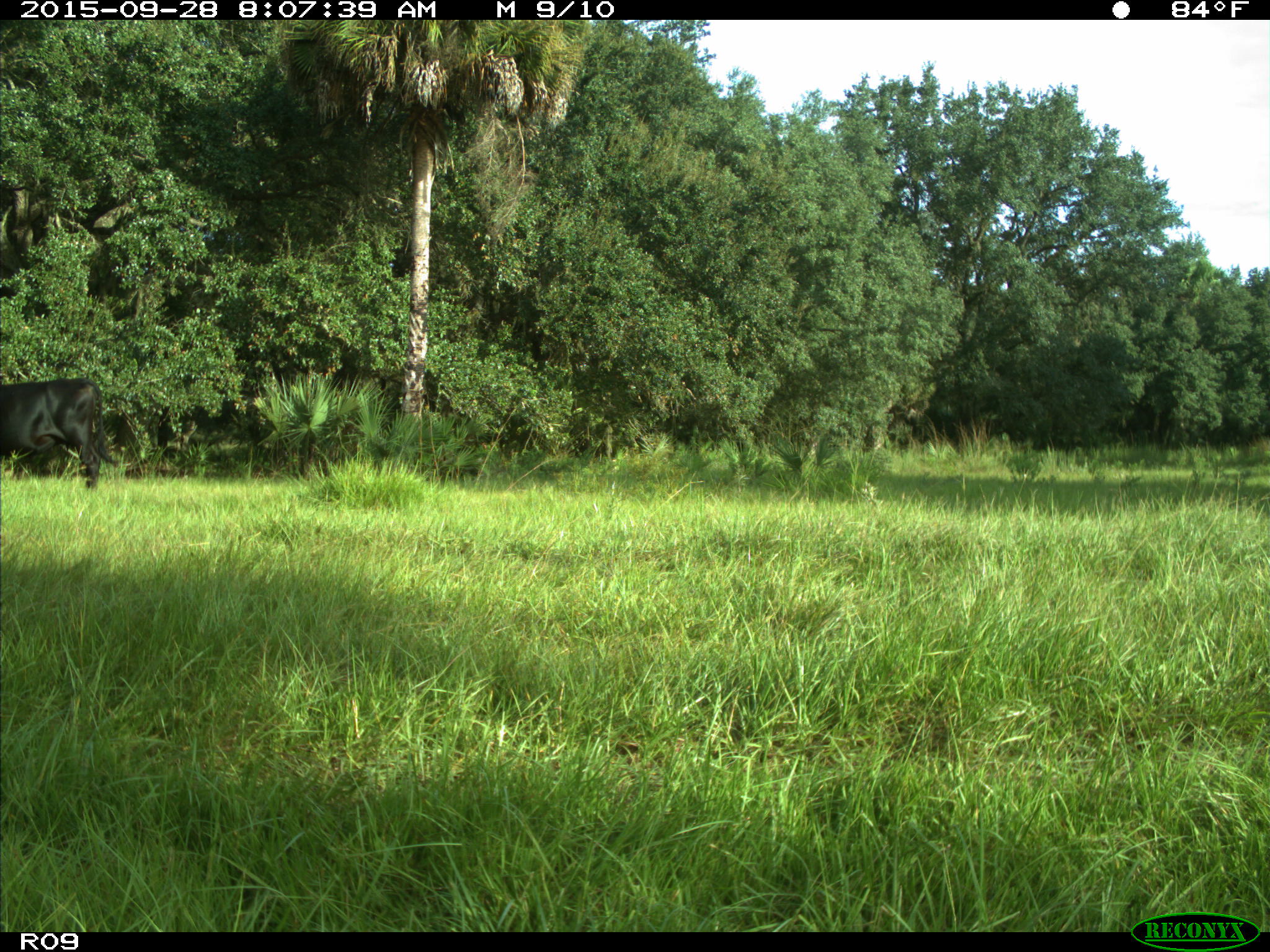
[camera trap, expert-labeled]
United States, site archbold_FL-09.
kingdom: Animalia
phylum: Chordata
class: Mammalia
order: Artiodactyla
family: Bovidae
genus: Bos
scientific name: Bos taurus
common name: domestic cow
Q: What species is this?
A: Bos taurus (domestic cow).